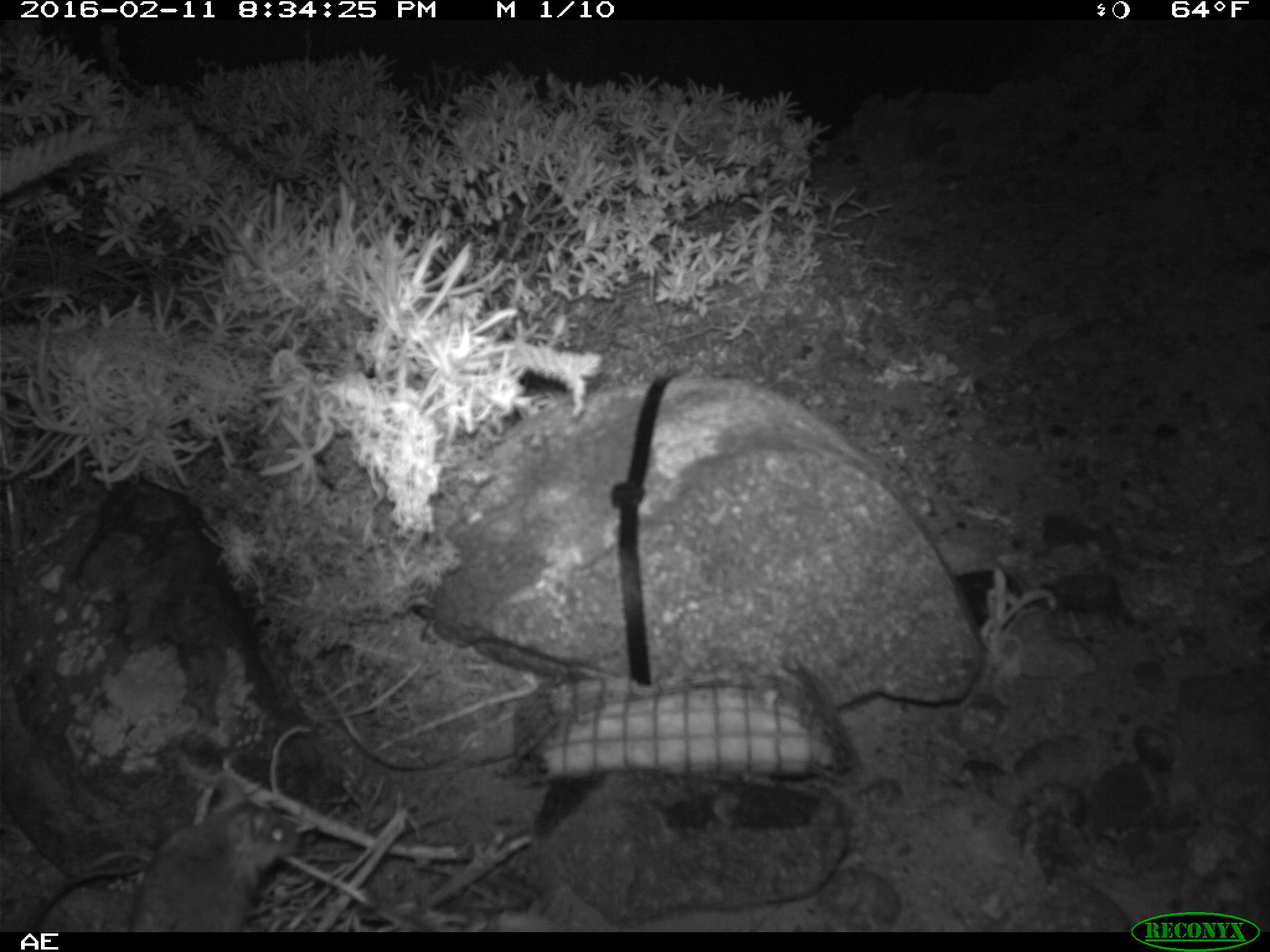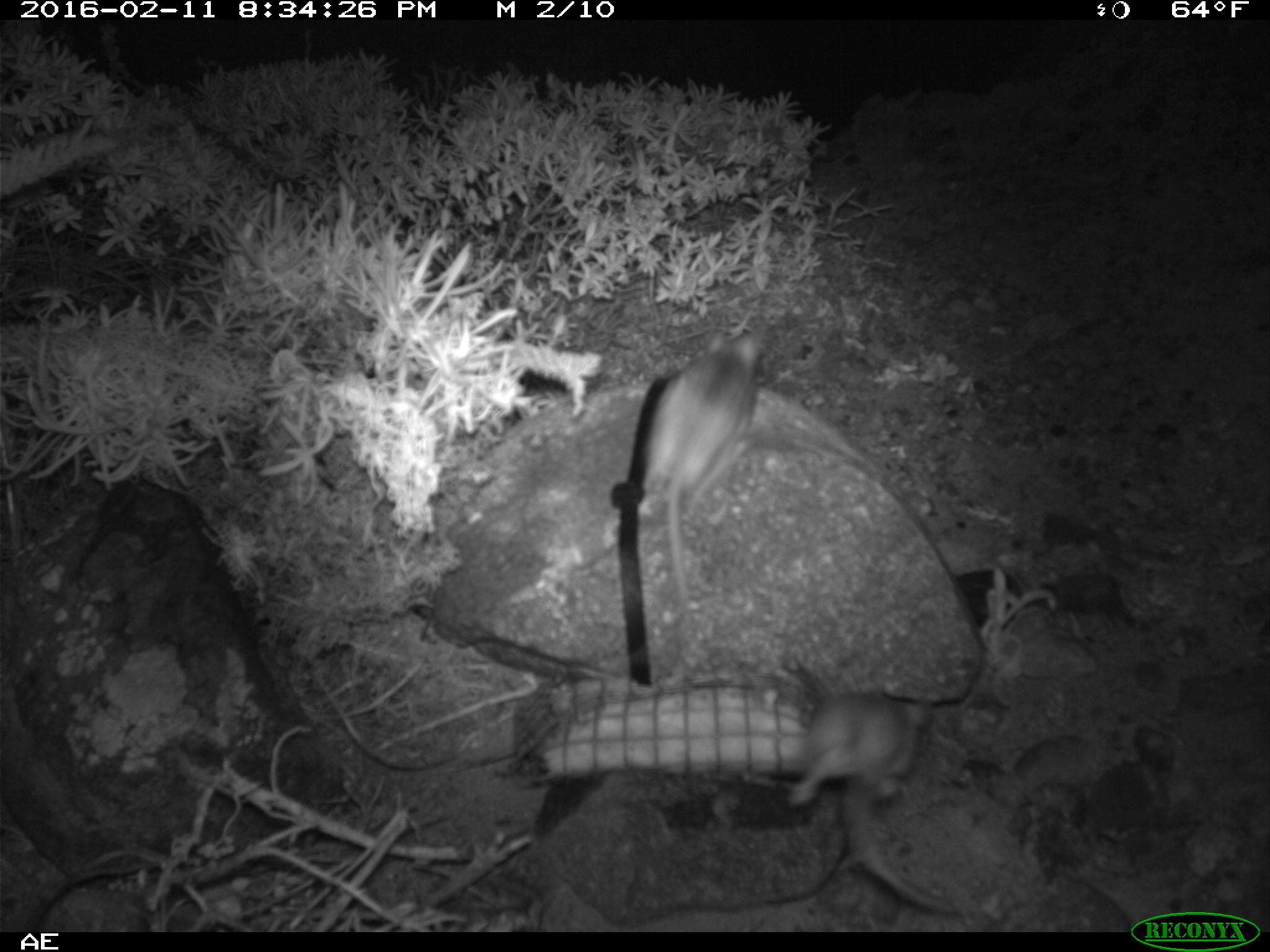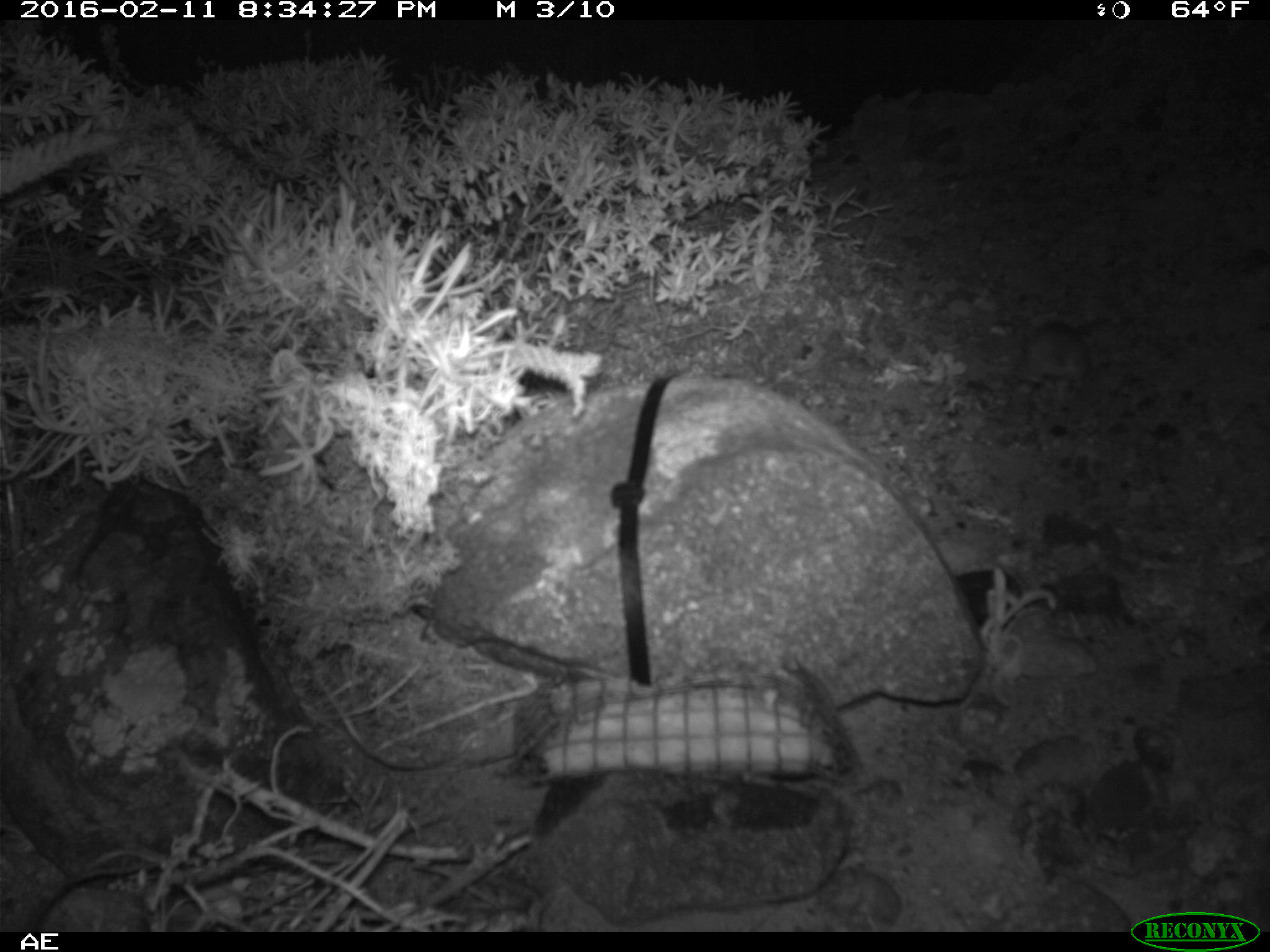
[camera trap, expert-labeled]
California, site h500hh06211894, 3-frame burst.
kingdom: Animalia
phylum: Chordata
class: Mammalia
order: Rodentia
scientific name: Rodentia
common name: rodent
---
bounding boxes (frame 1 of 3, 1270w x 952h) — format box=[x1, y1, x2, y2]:
rodent: box=[128, 777, 300, 930]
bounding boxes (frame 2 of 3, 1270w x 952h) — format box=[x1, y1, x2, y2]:
rodent: box=[786, 687, 957, 917]; box=[645, 330, 765, 635]